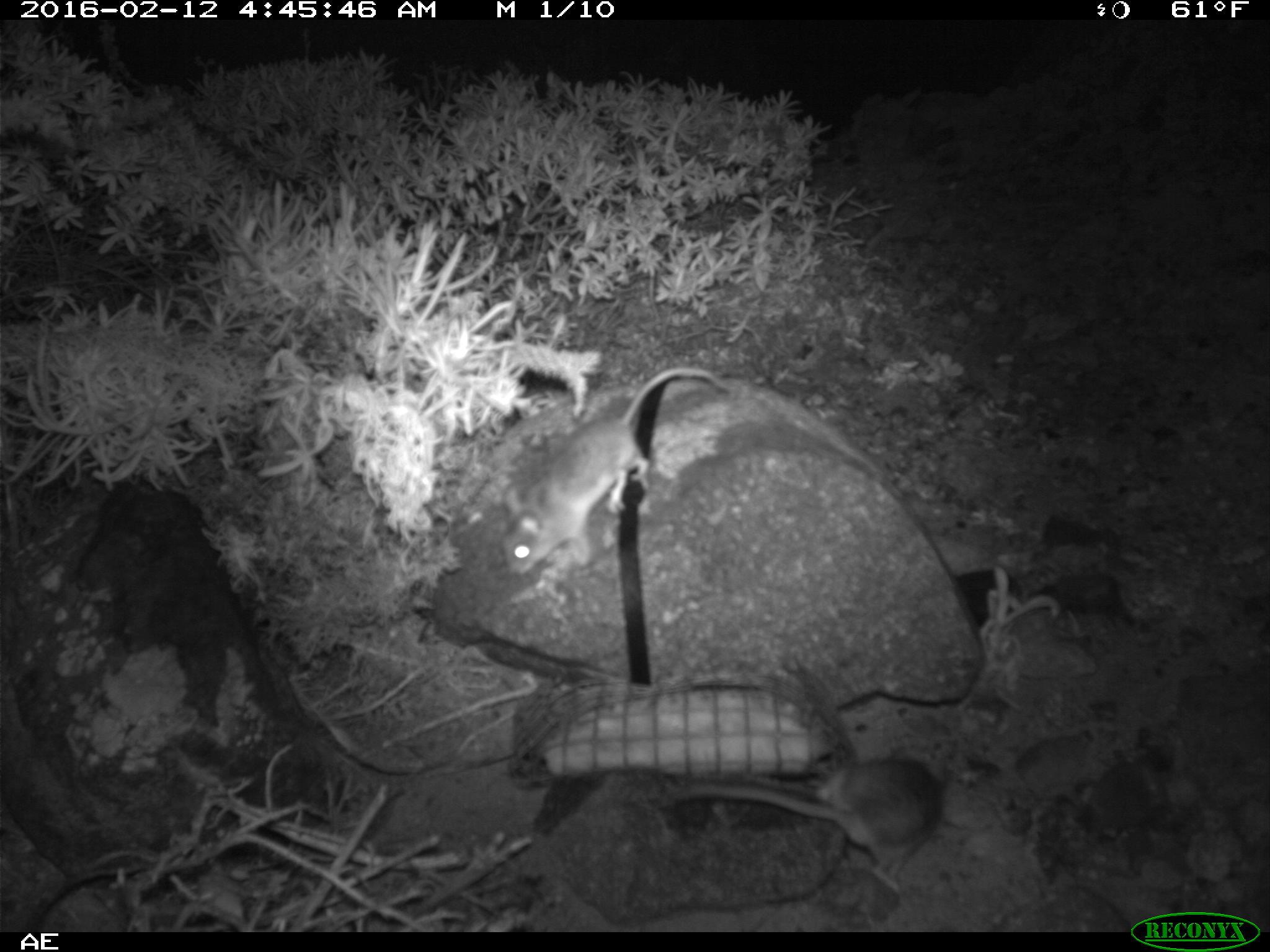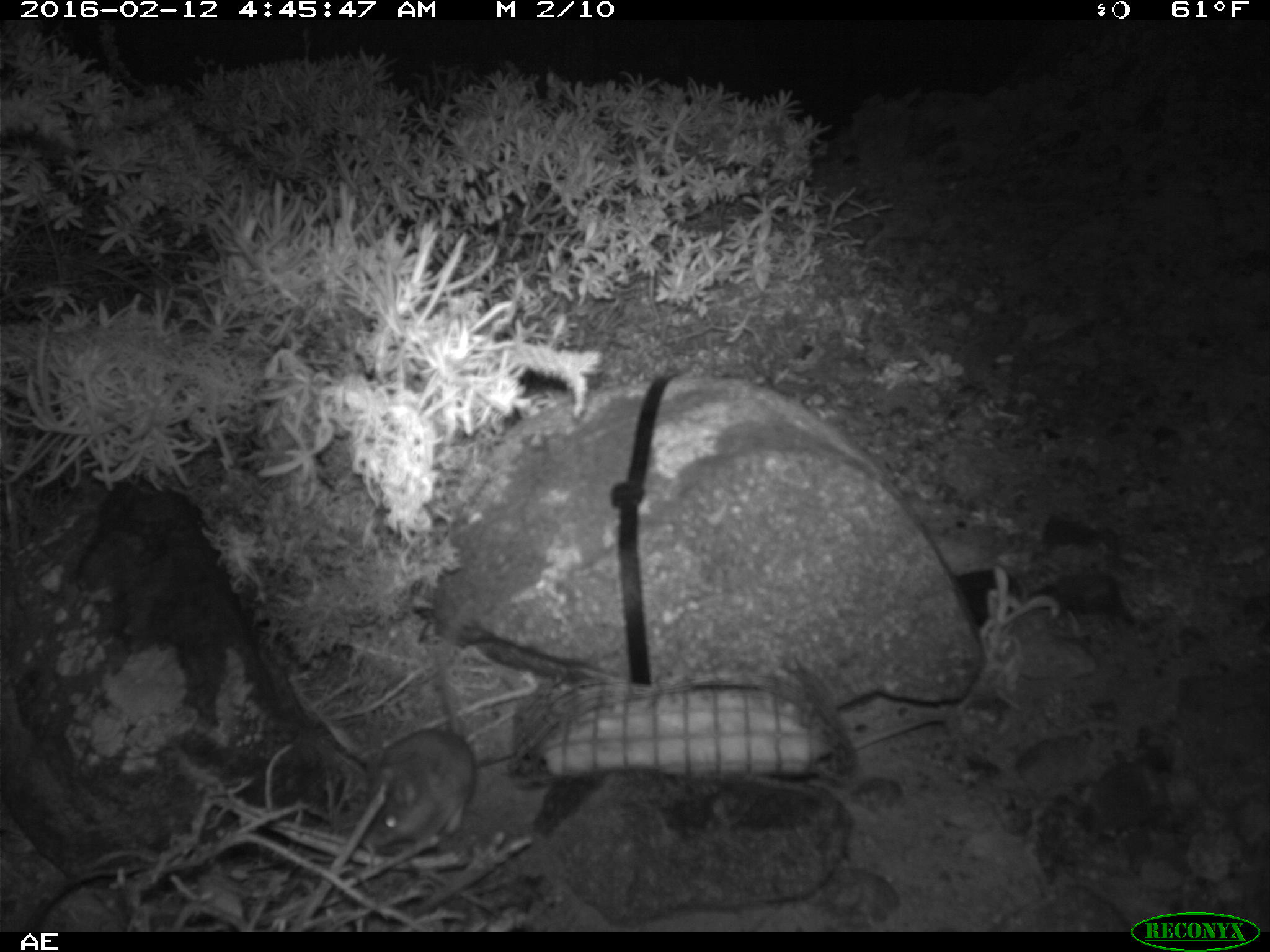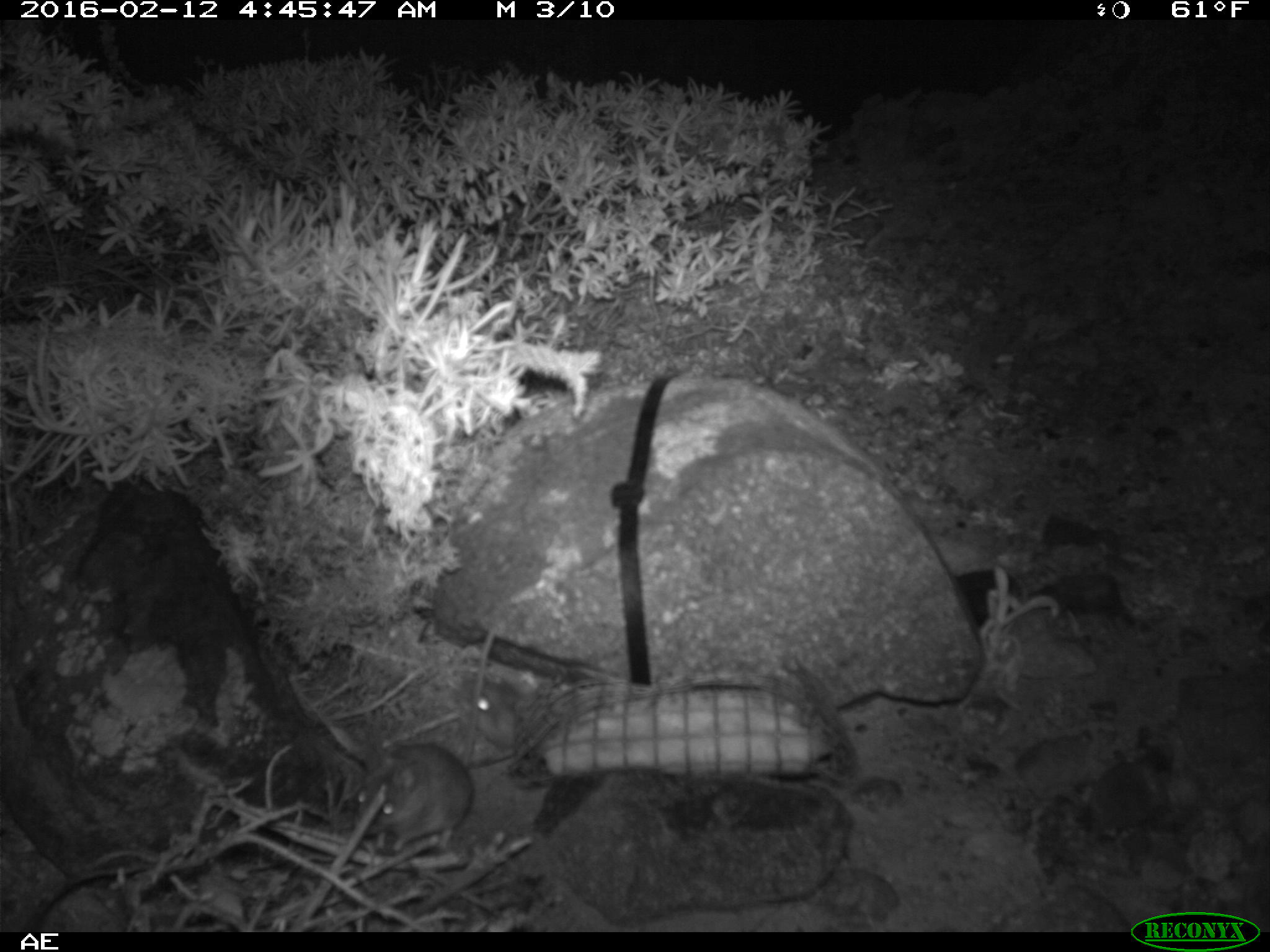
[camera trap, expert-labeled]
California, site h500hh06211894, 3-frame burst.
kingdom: Animalia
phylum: Chordata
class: Mammalia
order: Rodentia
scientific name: Rodentia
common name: rodent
Rodent (Rodentia).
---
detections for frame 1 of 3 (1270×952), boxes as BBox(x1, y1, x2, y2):
rodent: BBox(500, 367, 732, 573); BBox(665, 747, 944, 894)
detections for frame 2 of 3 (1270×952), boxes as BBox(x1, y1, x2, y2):
rodent: BBox(369, 595, 476, 847)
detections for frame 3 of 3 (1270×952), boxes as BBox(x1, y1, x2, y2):
rodent: BBox(352, 741, 476, 855); BBox(461, 625, 533, 747)